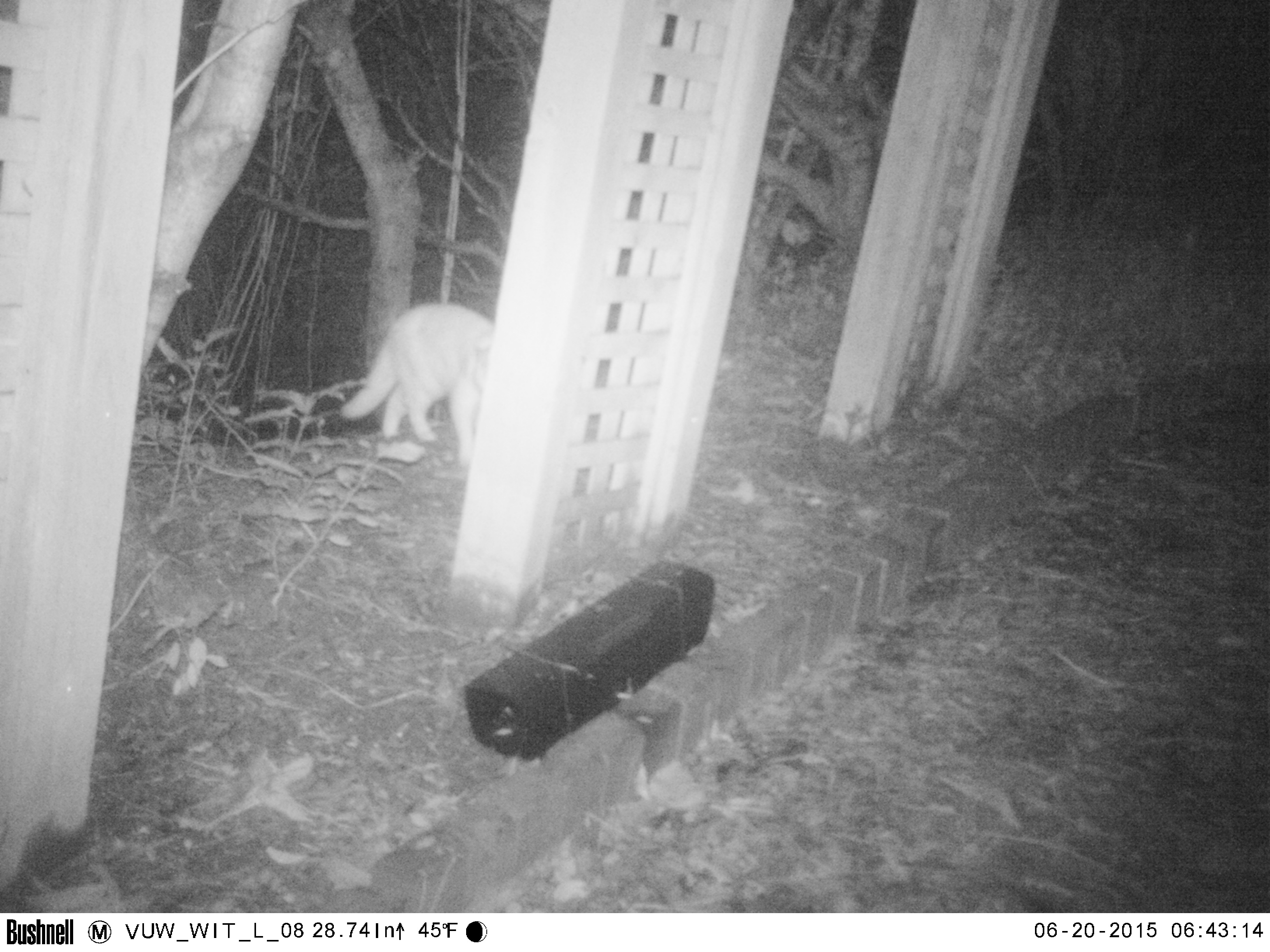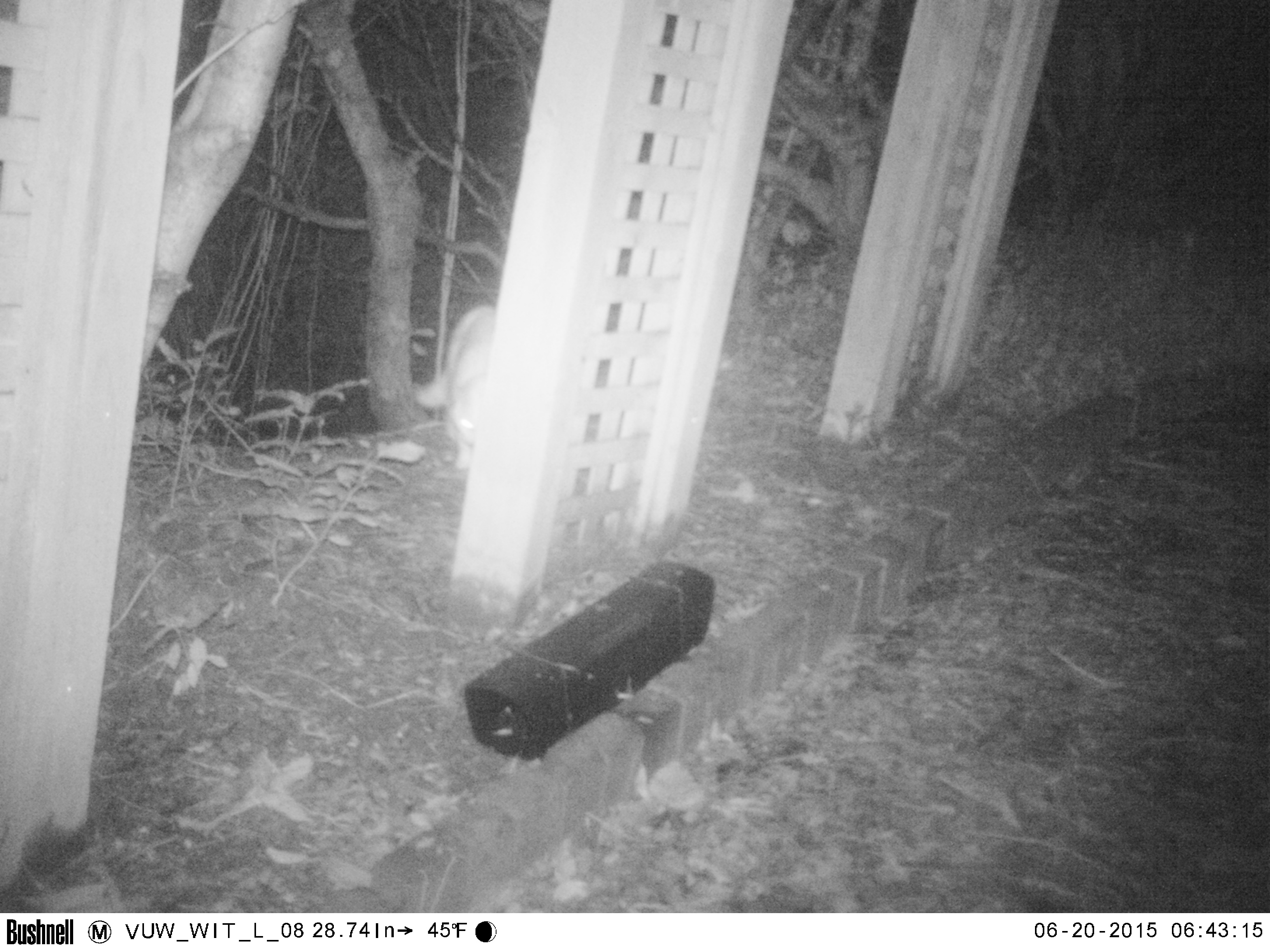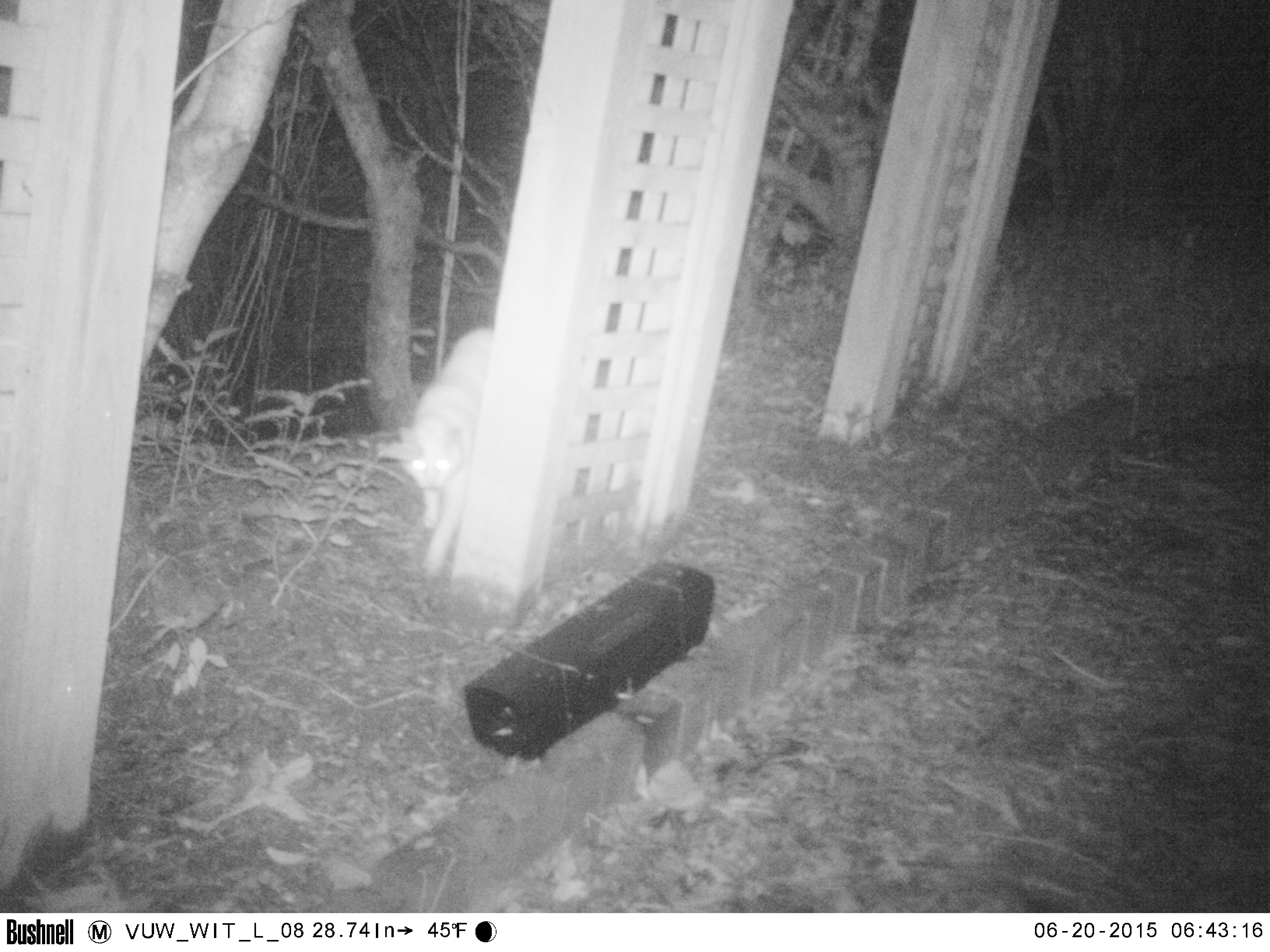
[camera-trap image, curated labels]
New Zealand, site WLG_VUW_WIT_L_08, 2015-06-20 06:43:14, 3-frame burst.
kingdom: Animalia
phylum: Chordata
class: Mammalia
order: Carnivora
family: Felidae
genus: Felis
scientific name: Felis catus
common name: domestic cat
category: cat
Cat (domestic cat) (Felis catus).